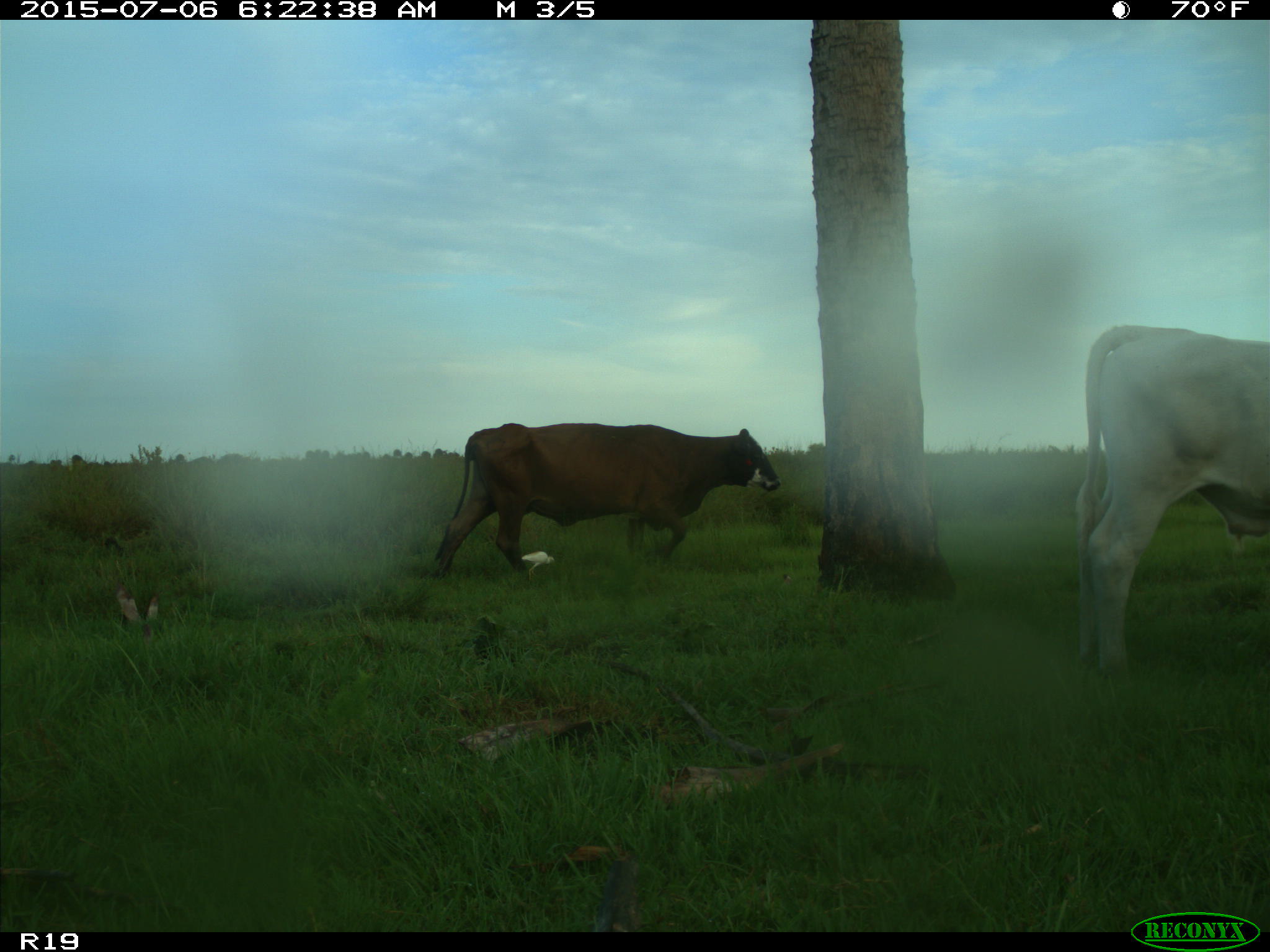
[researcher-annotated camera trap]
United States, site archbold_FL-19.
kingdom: Animalia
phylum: Chordata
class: Mammalia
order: Artiodactyla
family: Bovidae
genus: Bos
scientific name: Bos taurus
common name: domestic cow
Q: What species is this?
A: Bos taurus (domestic cow).